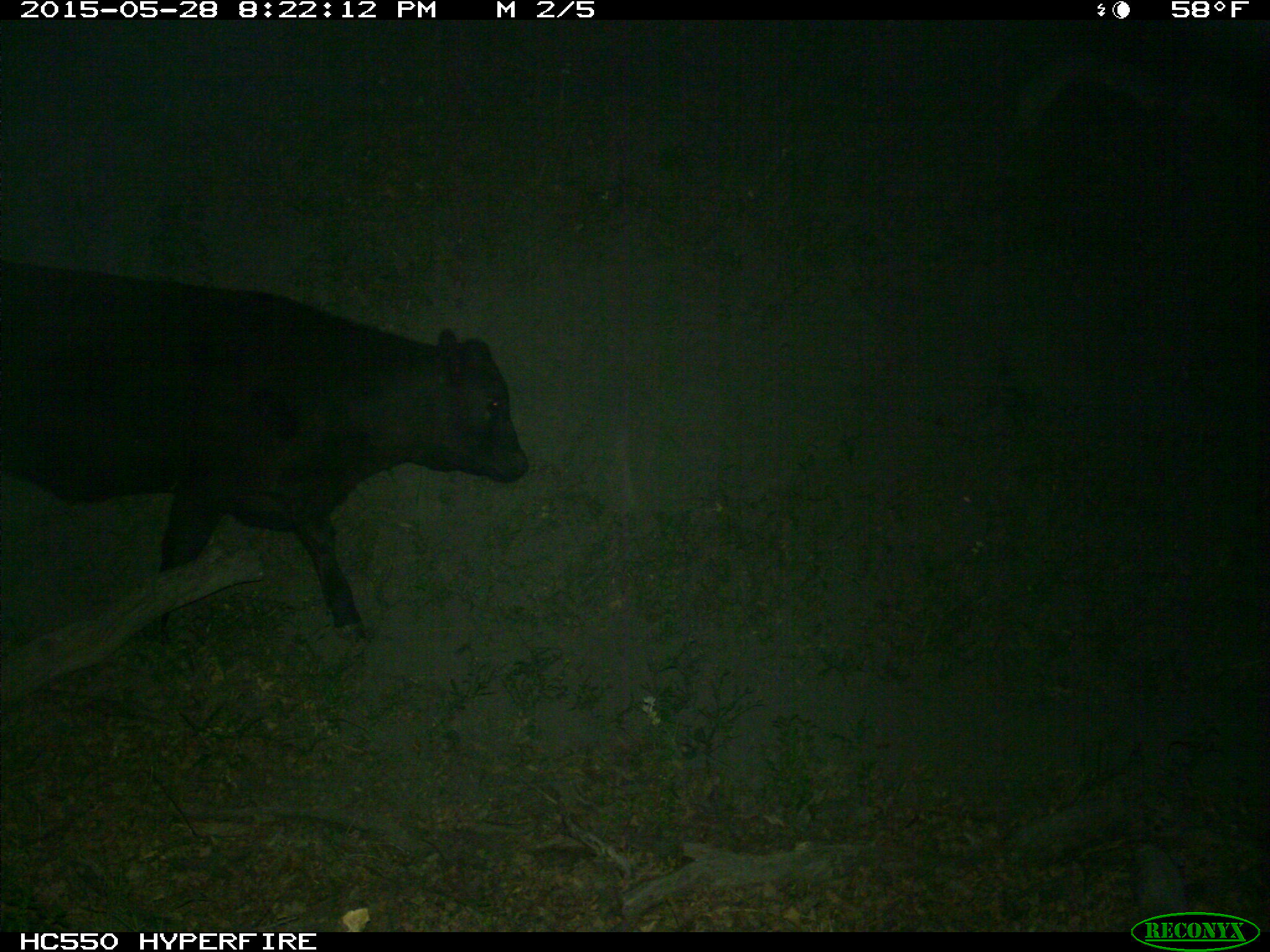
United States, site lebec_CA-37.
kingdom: Animalia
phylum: Chordata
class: Mammalia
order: Artiodactyla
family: Bovidae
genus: Bos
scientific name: Bos taurus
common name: domestic cow